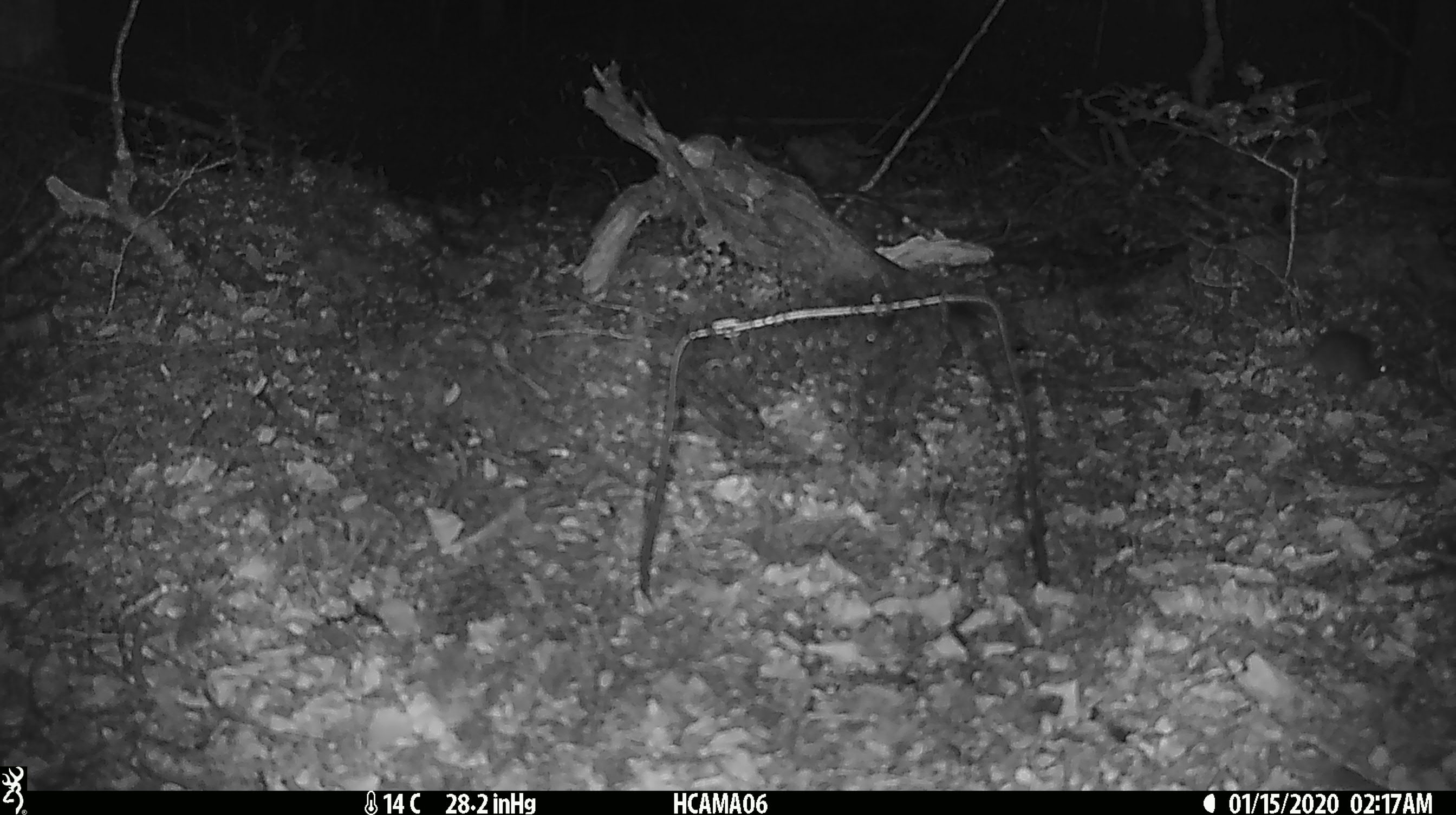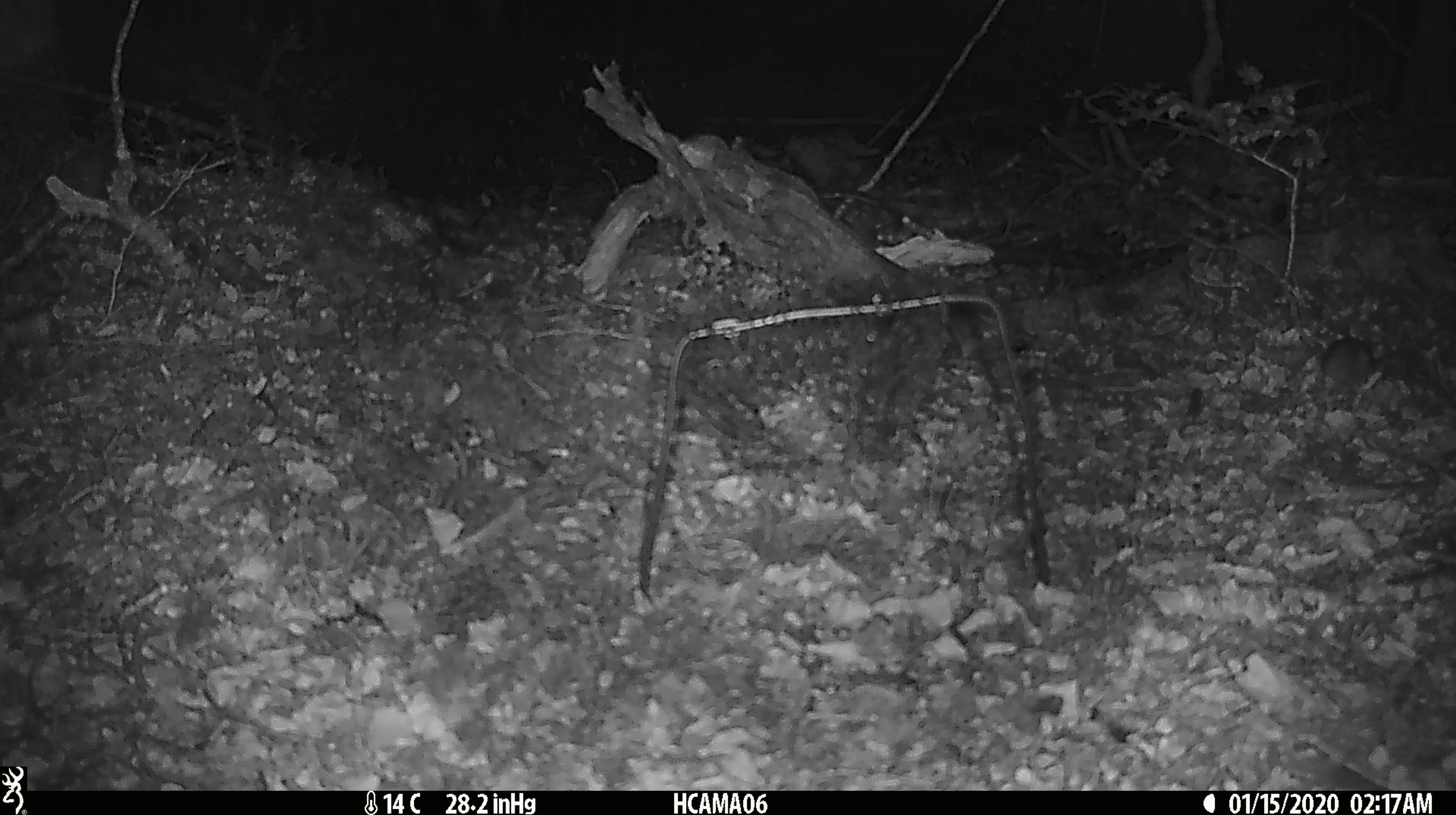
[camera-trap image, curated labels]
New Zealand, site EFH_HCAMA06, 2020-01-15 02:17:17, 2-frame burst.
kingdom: Animalia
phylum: Chordata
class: Mammalia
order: Rodentia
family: Muridae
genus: Mus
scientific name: Mus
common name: mouse